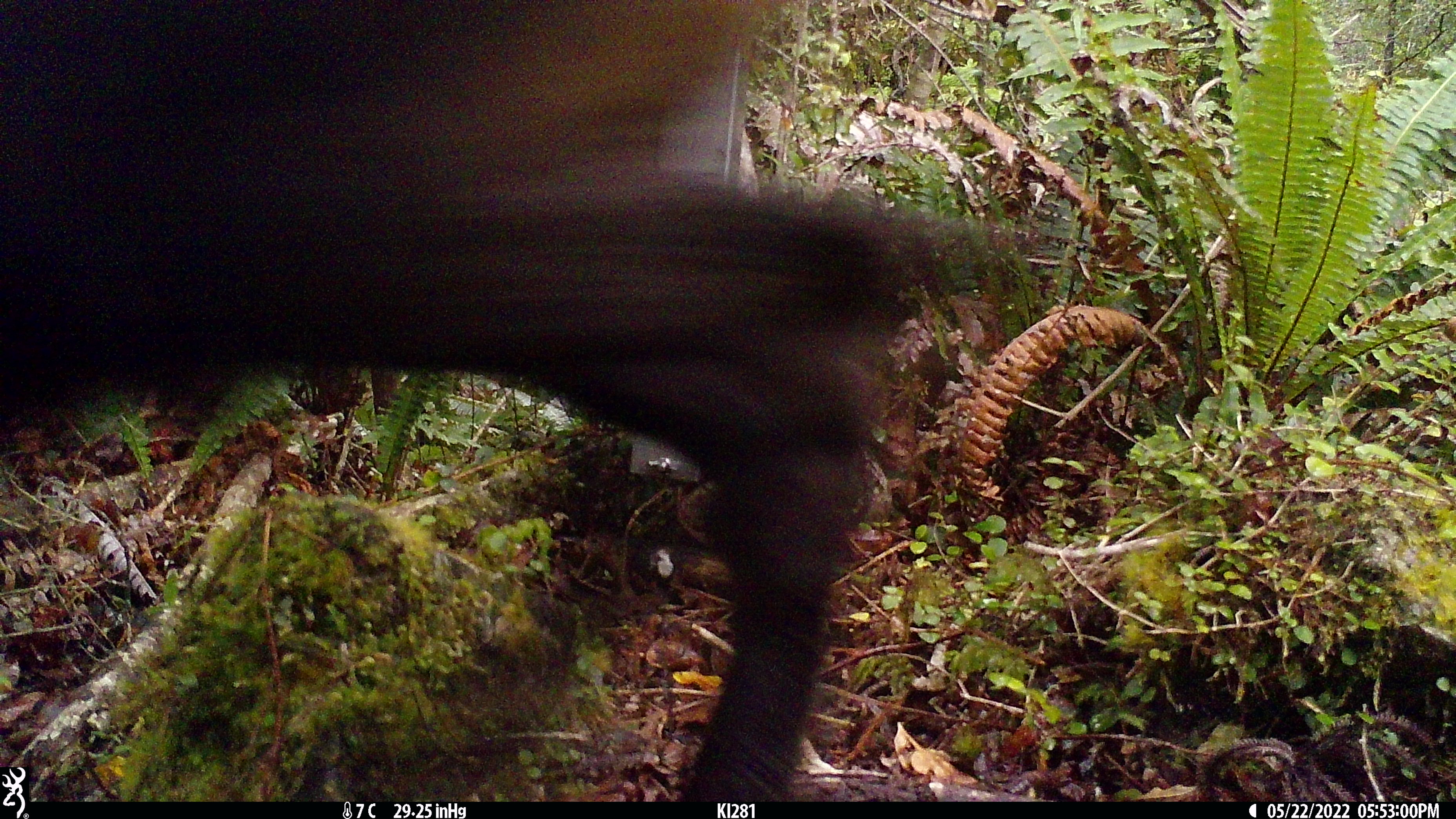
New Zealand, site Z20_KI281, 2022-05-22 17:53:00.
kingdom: Animalia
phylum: Chordata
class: Mammalia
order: Artiodactyla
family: Bovidae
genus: Rupicapra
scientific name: Rupicapra rupicapra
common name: alpine chamois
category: chamois